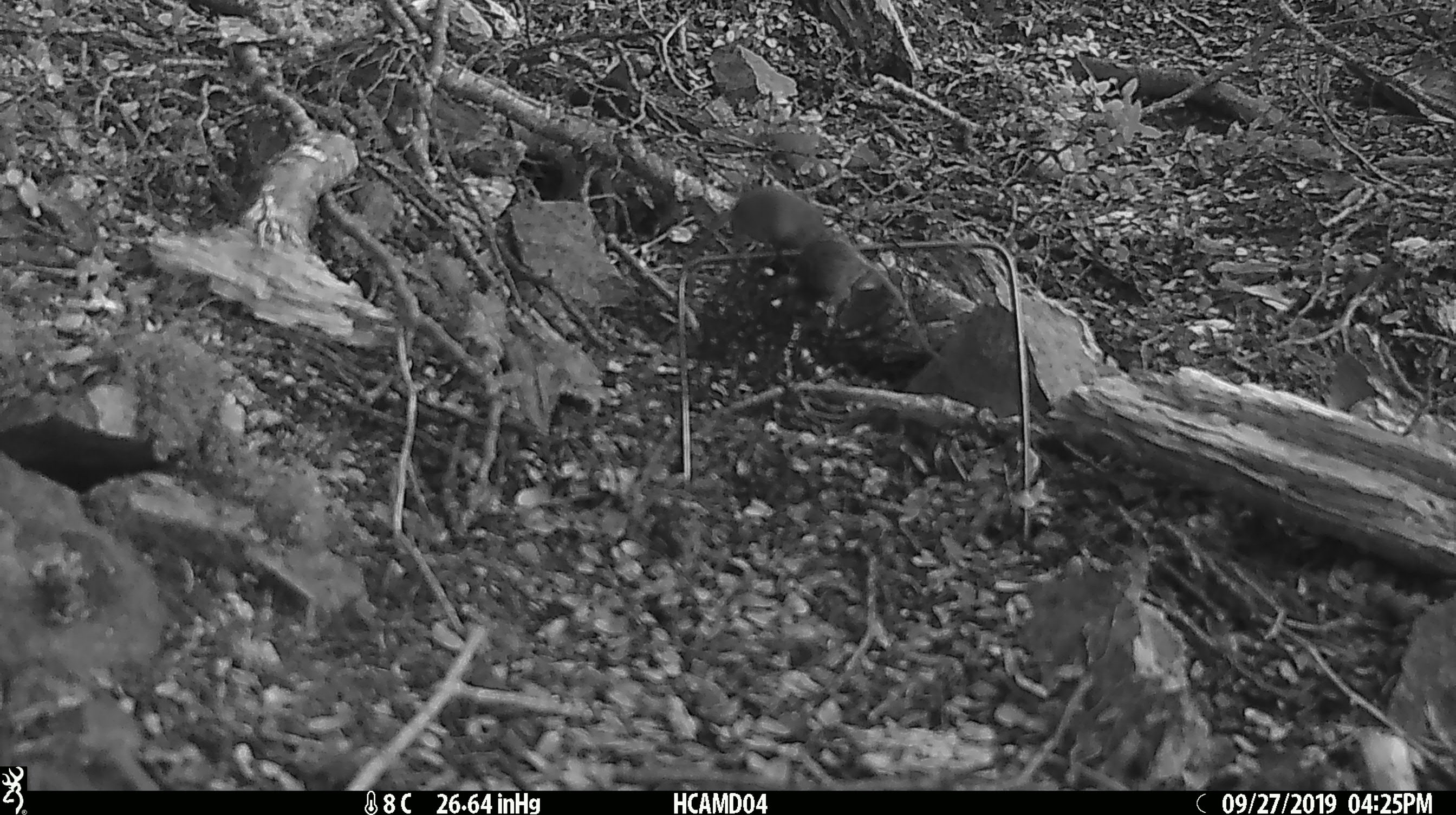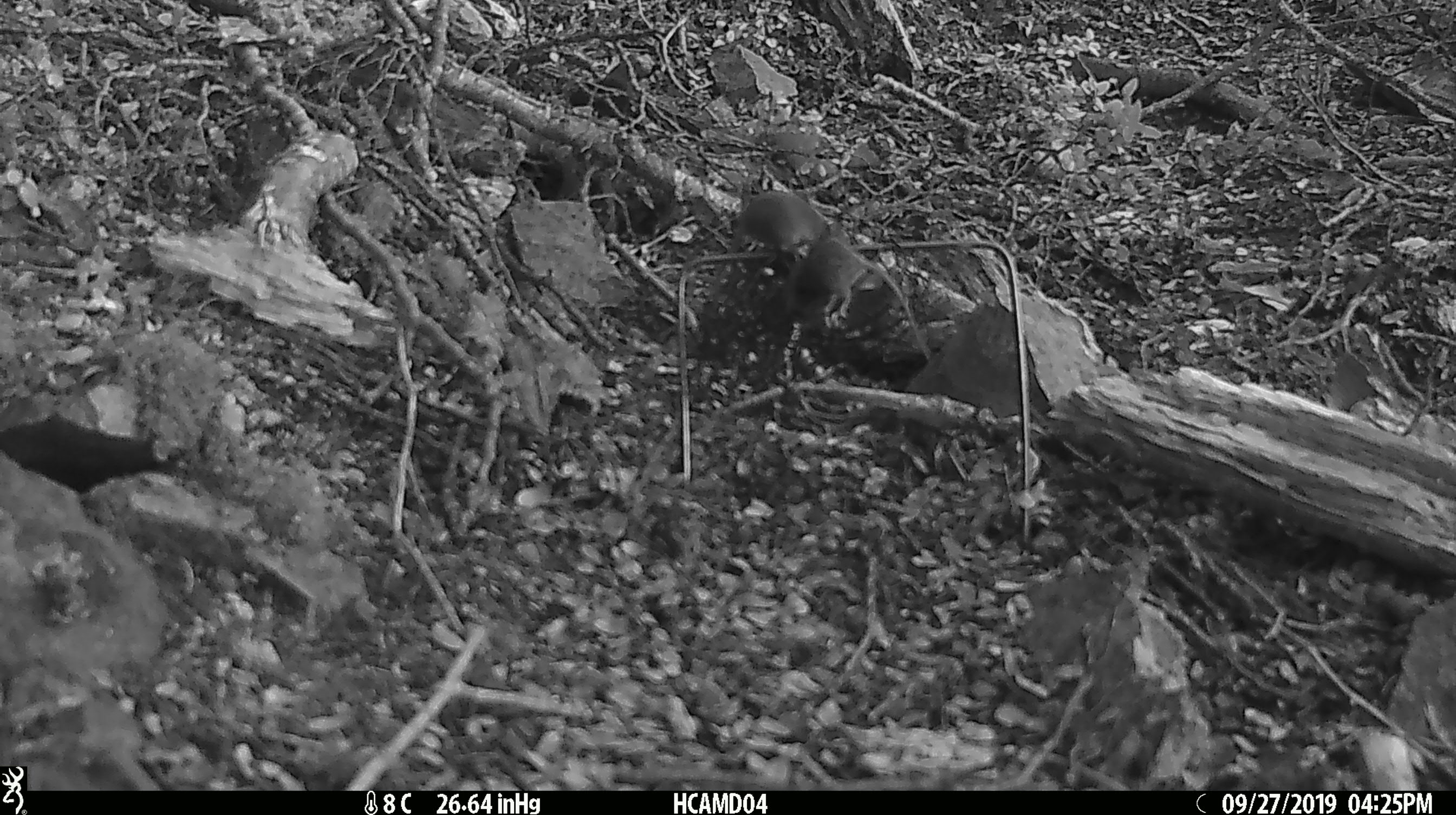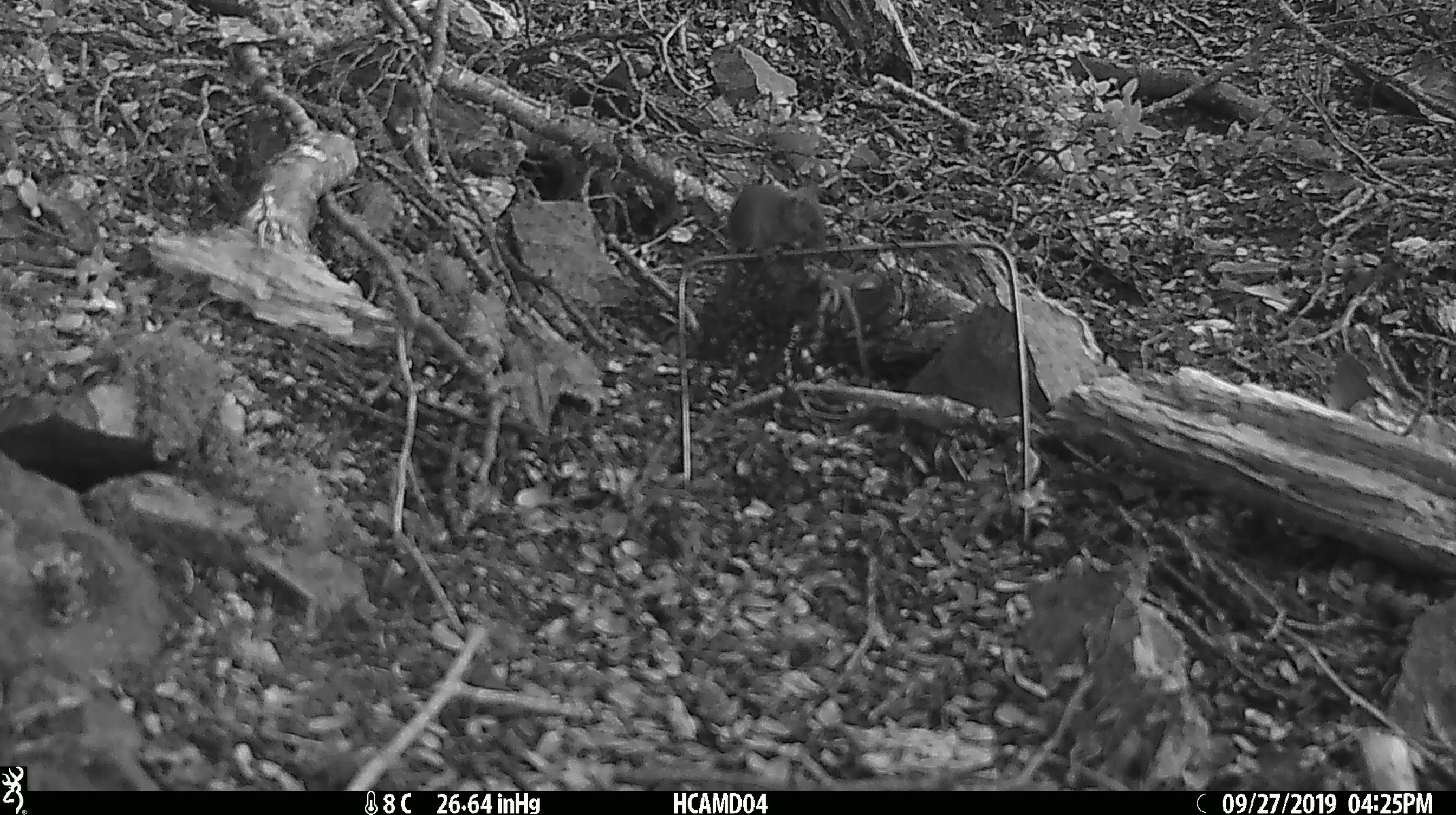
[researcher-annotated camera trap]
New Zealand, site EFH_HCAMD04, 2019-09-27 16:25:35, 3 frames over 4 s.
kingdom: Animalia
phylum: Chordata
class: Mammalia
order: Rodentia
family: Muridae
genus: Mus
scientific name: Mus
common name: mouse